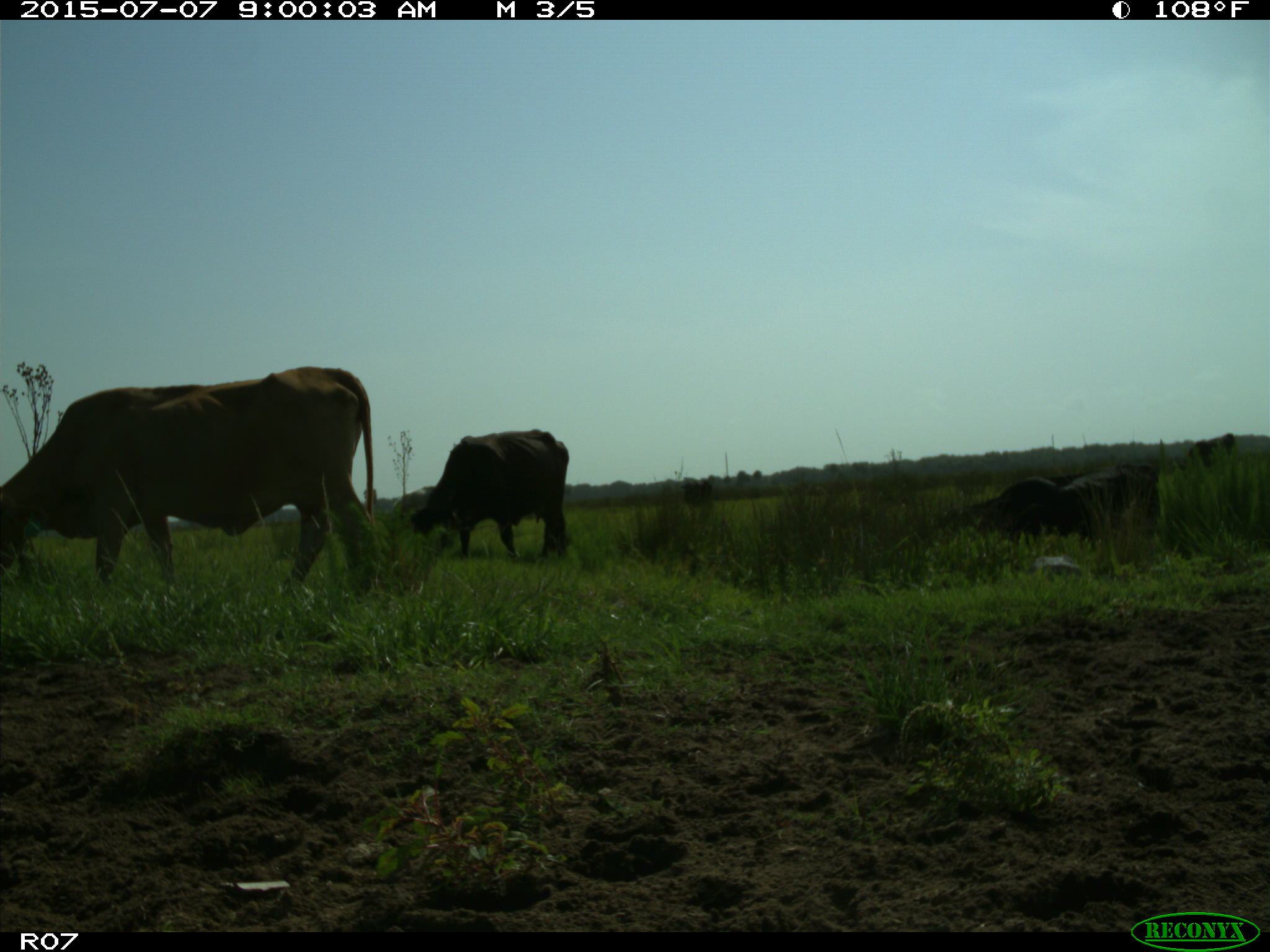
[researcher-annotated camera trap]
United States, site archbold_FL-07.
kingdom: Animalia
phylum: Chordata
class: Mammalia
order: Artiodactyla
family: Bovidae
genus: Bos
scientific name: Bos taurus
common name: domestic cow